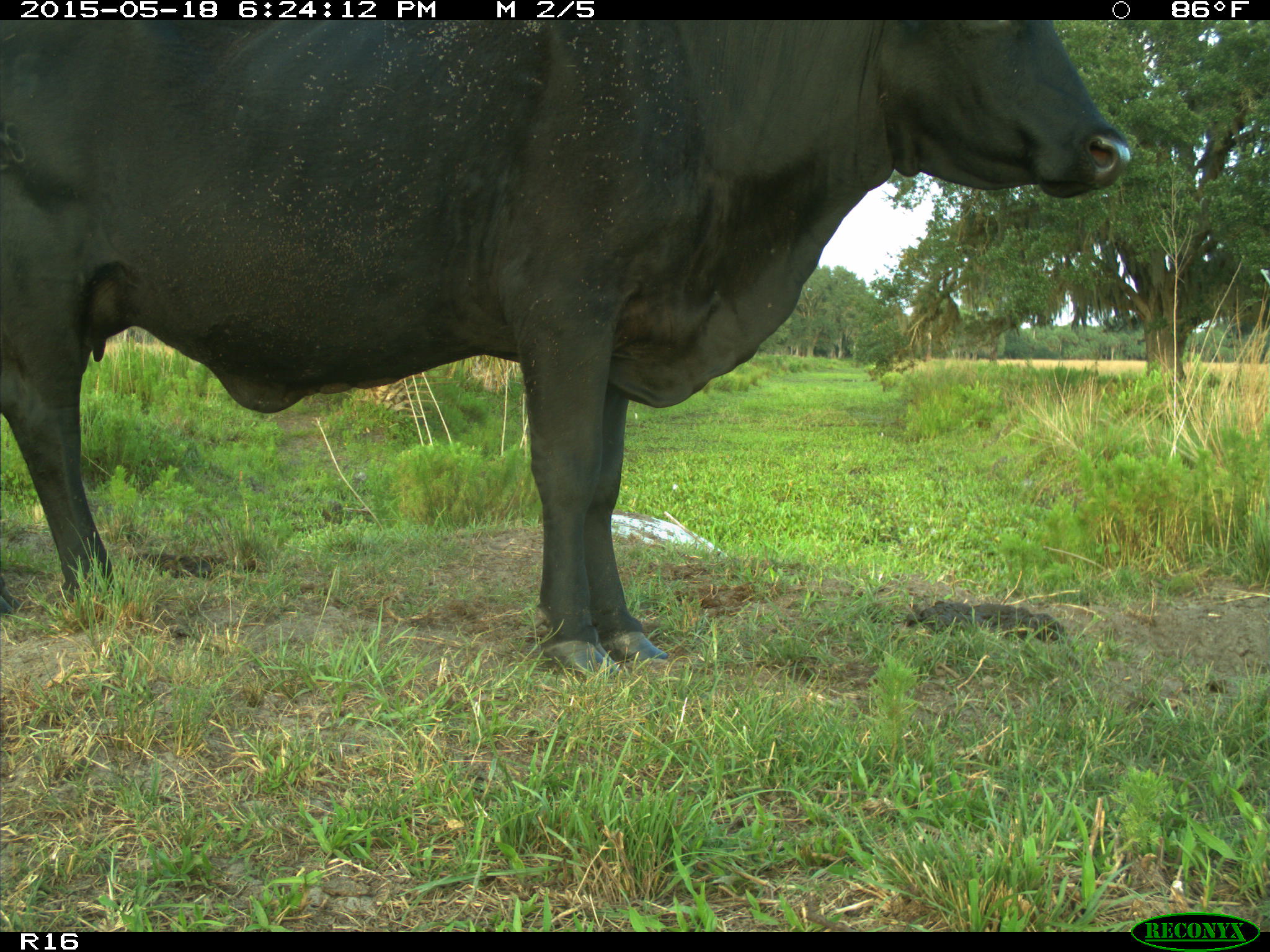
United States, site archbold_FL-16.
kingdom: Animalia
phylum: Chordata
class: Mammalia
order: Artiodactyla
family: Bovidae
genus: Bos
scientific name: Bos taurus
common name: domestic cow